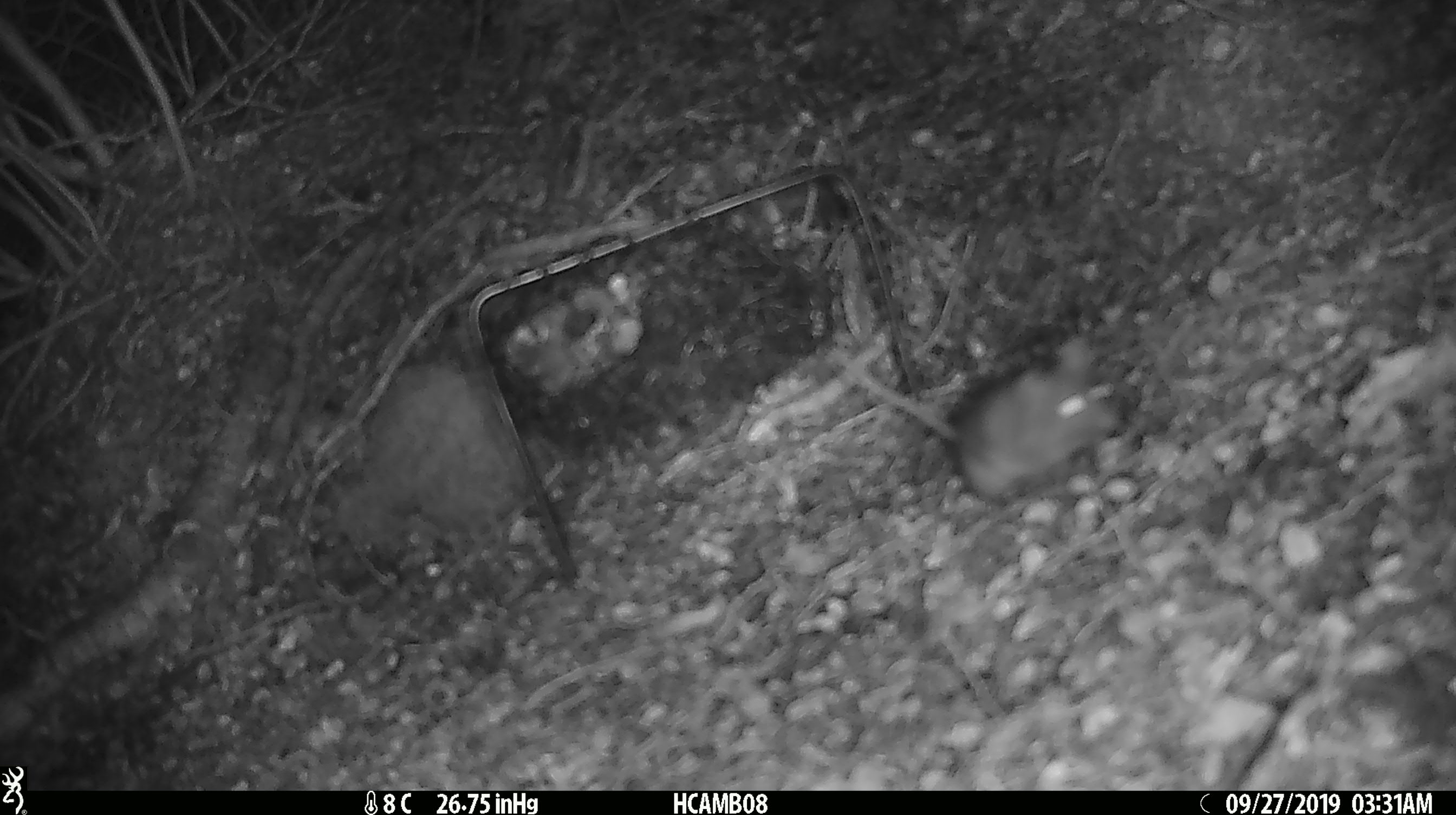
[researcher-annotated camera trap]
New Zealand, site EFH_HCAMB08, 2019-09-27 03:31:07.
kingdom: Animalia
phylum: Chordata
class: Mammalia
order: Rodentia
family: Muridae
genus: Mus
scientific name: Mus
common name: mouse